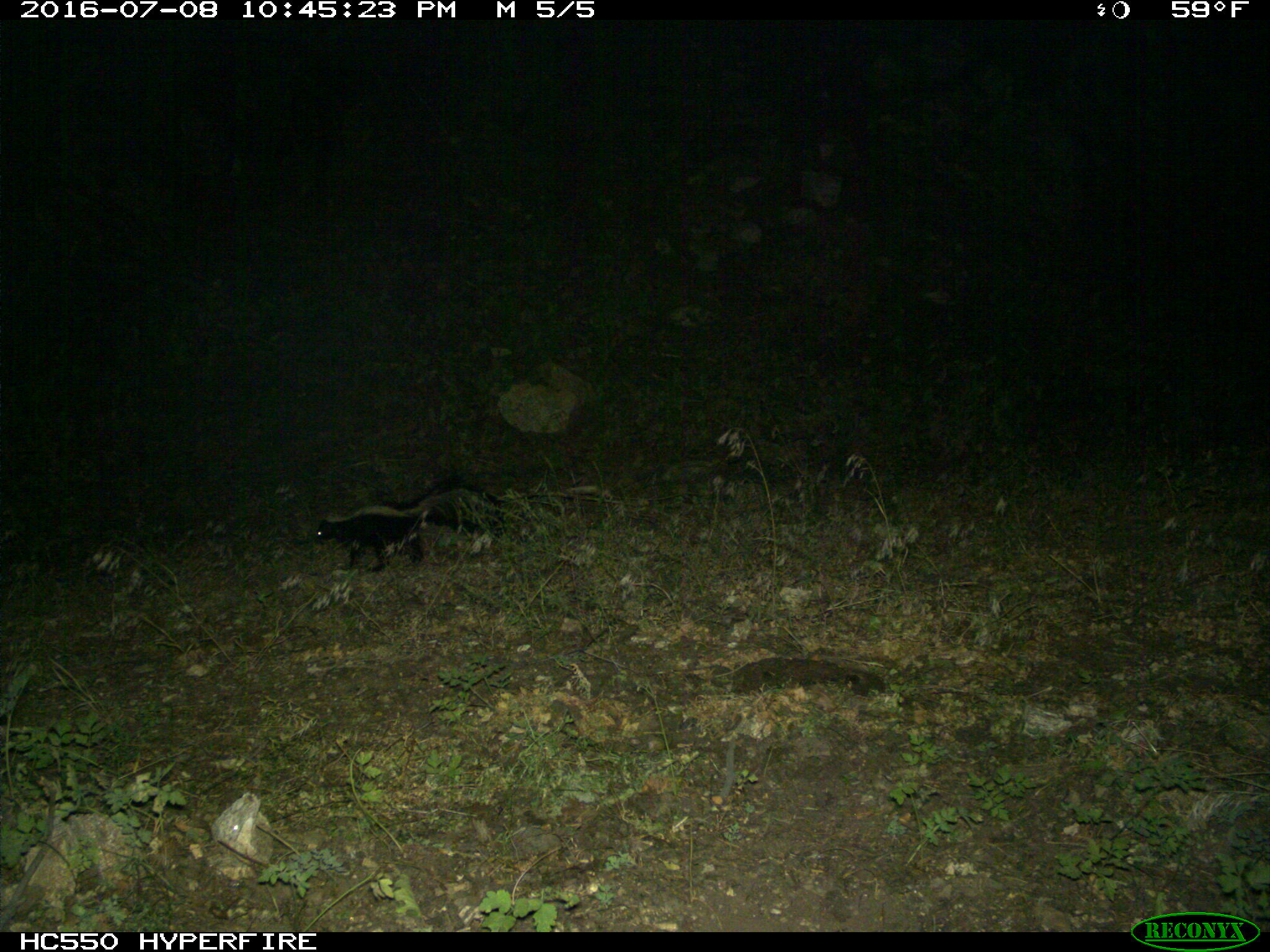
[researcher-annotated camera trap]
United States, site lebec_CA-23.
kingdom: Animalia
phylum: Chordata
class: Mammalia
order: Carnivora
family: Mephitidae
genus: Mephitis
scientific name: Mephitis mephitis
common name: striped skunk